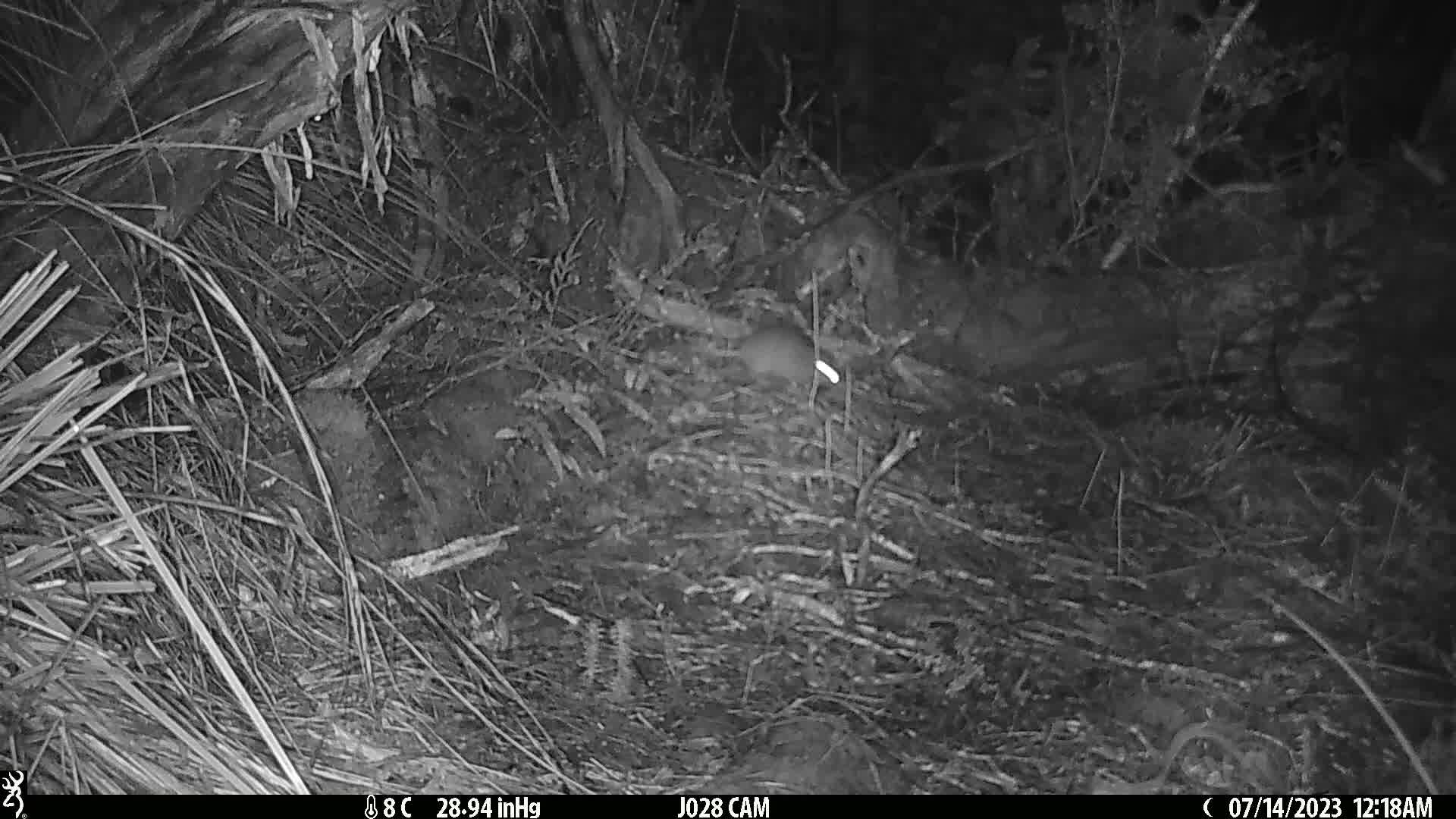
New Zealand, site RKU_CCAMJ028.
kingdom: Animalia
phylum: Chordata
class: Mammalia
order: Rodentia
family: Muridae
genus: Rattus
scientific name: Rattus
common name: rat